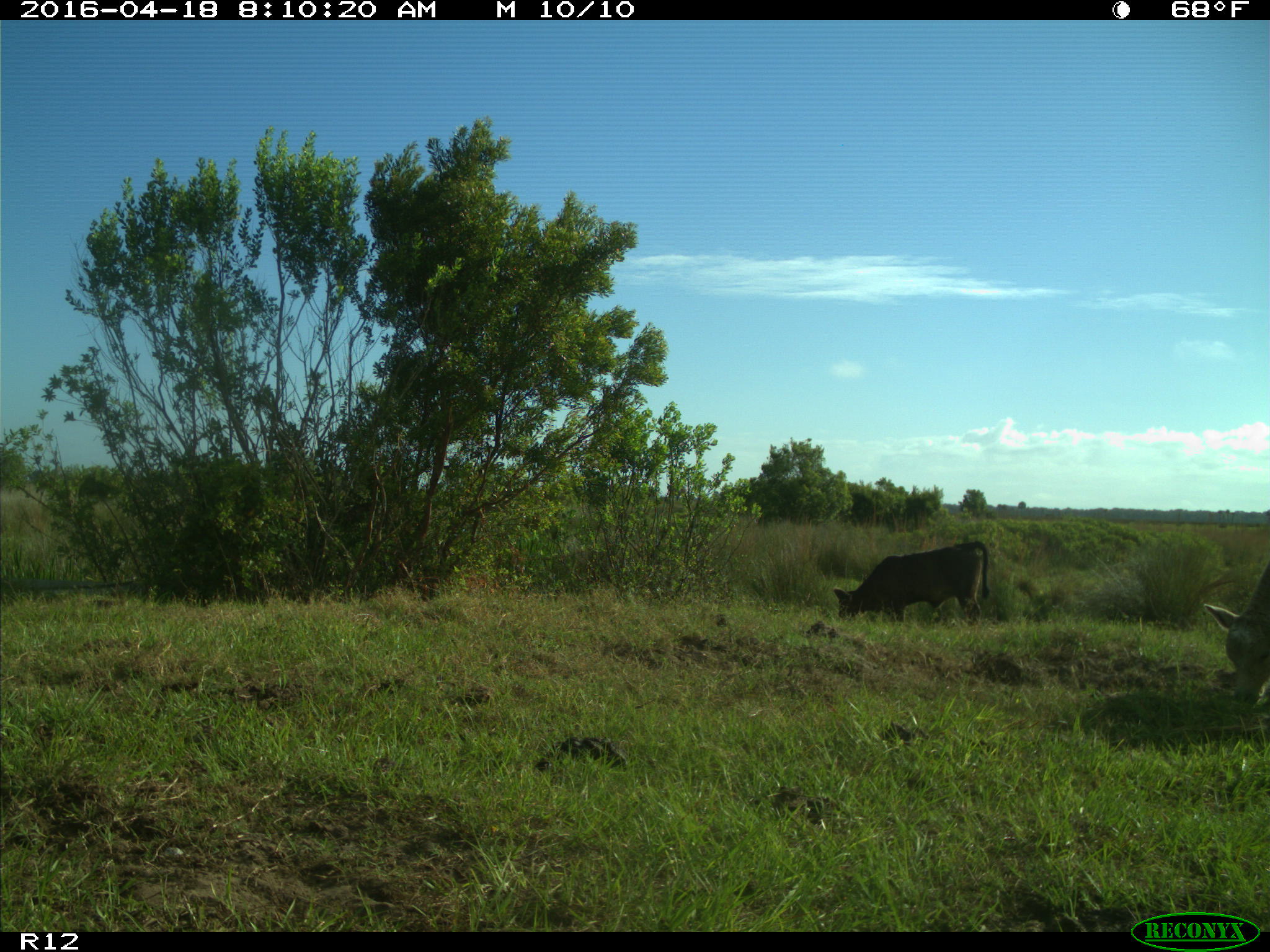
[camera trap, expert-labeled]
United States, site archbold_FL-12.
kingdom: Animalia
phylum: Chordata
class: Mammalia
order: Artiodactyla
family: Bovidae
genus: Bos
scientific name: Bos taurus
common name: domestic cow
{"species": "Bos taurus (domestic cow)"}